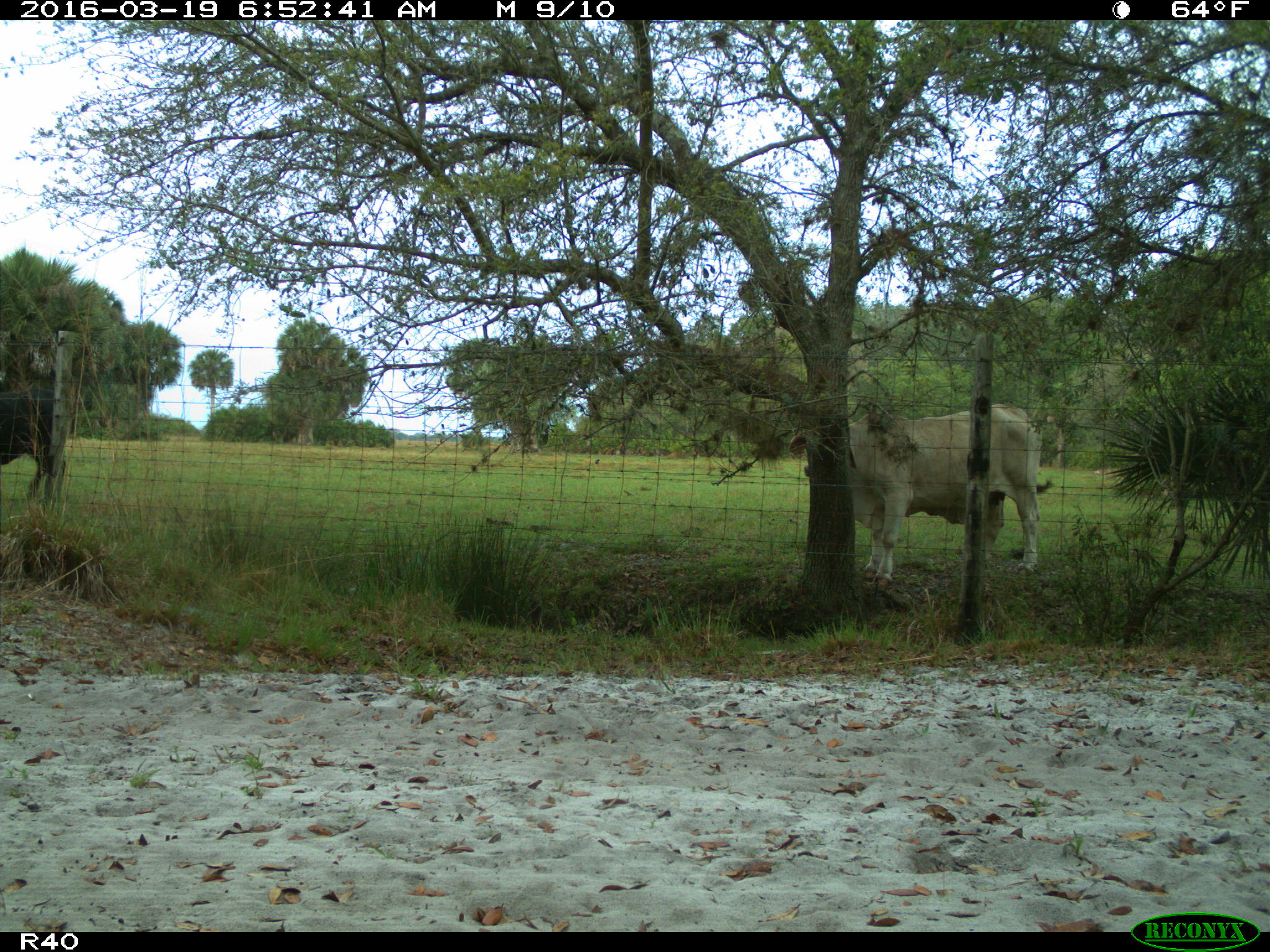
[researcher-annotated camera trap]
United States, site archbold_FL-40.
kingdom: Animalia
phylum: Chordata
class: Mammalia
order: Artiodactyla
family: Bovidae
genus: Bos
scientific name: Bos taurus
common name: domestic cow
Bos taurus (domestic cow).